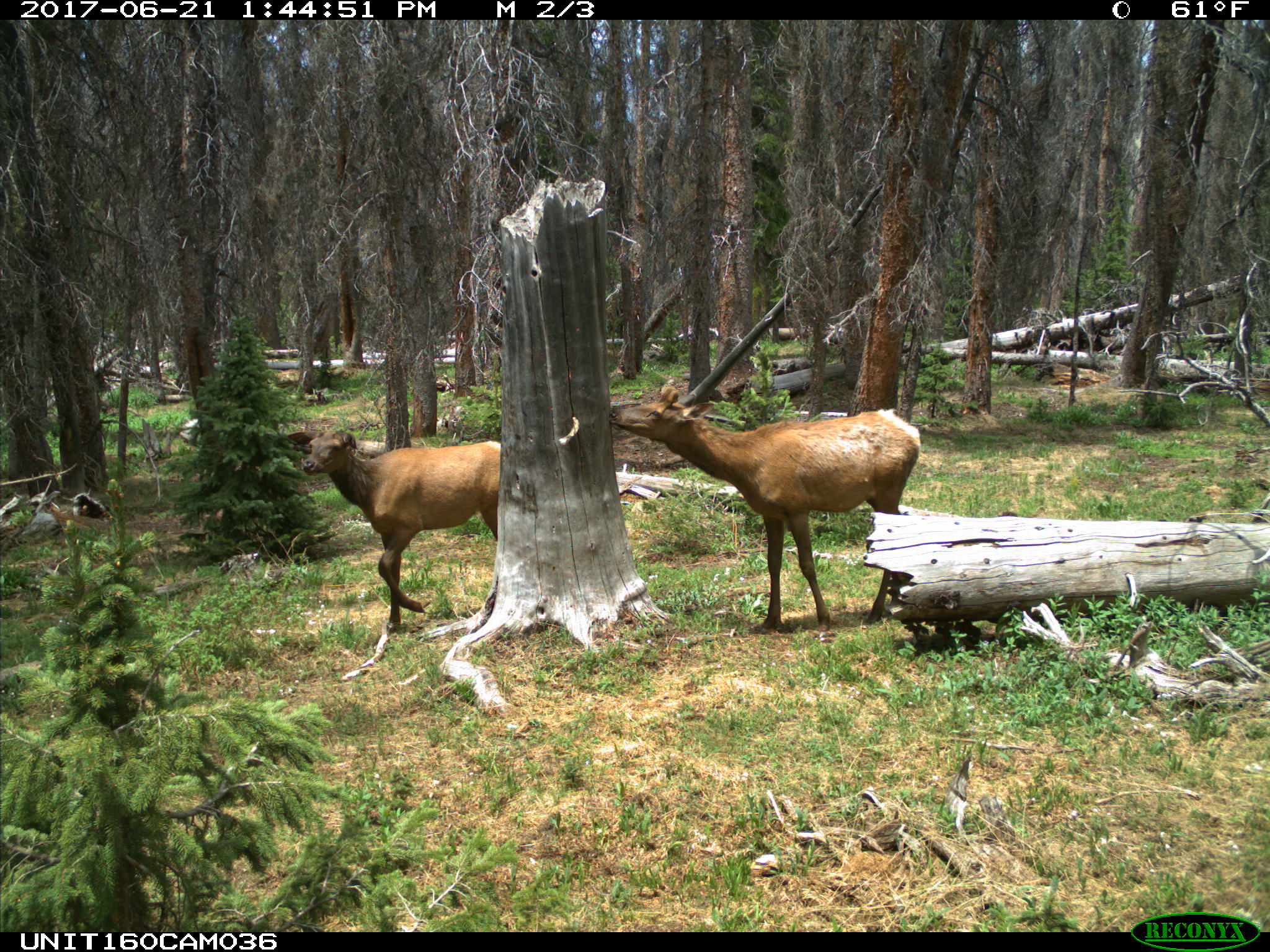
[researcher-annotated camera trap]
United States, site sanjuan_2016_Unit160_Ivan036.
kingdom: Animalia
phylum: Chordata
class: Mammalia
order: Artiodactyla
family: Cervidae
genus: Cervus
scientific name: Cervus elaphus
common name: red deer